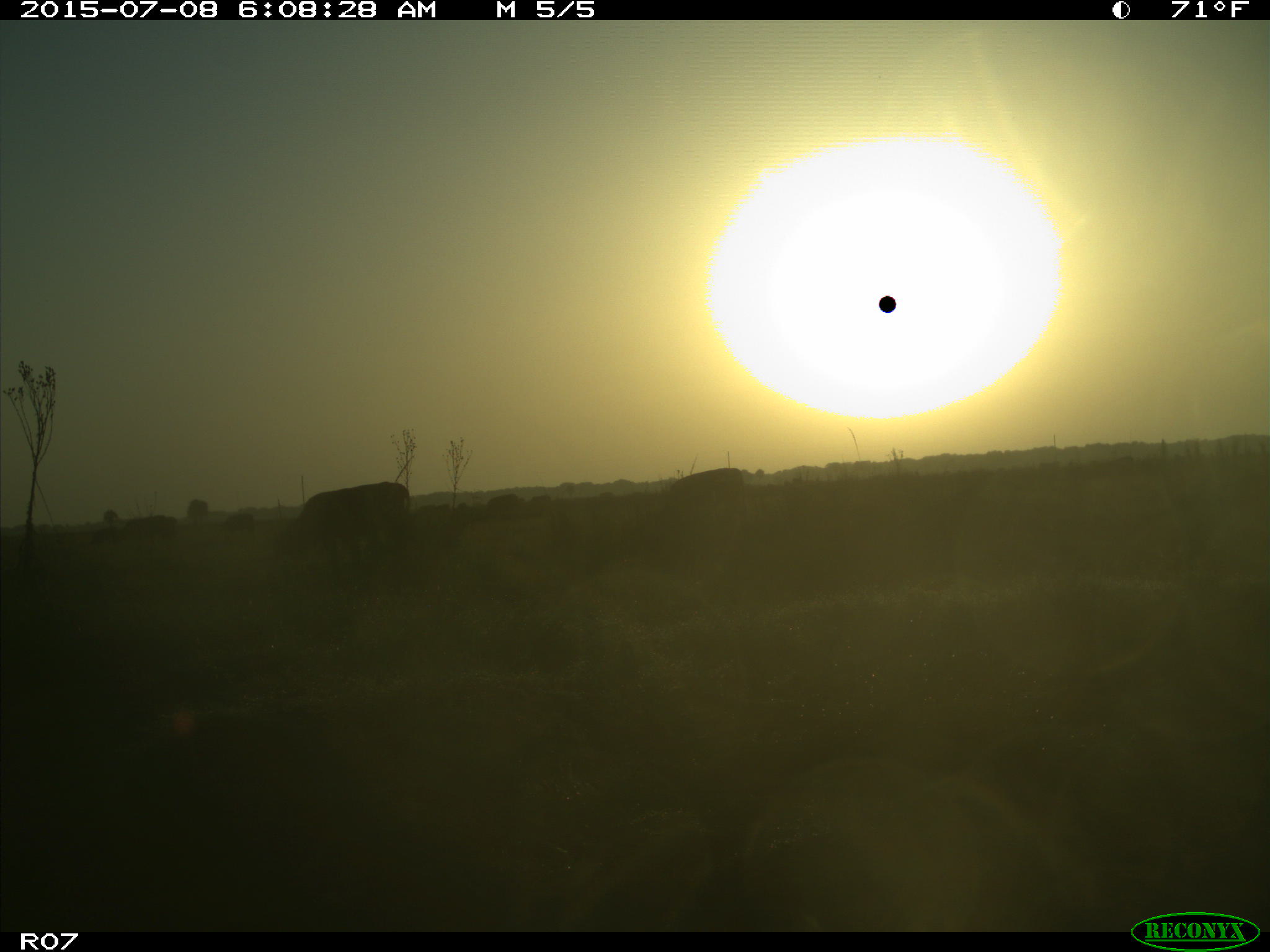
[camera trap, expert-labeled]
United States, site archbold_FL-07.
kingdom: Animalia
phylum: Chordata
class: Mammalia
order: Artiodactyla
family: Bovidae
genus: Bos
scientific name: Bos taurus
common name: domestic cow